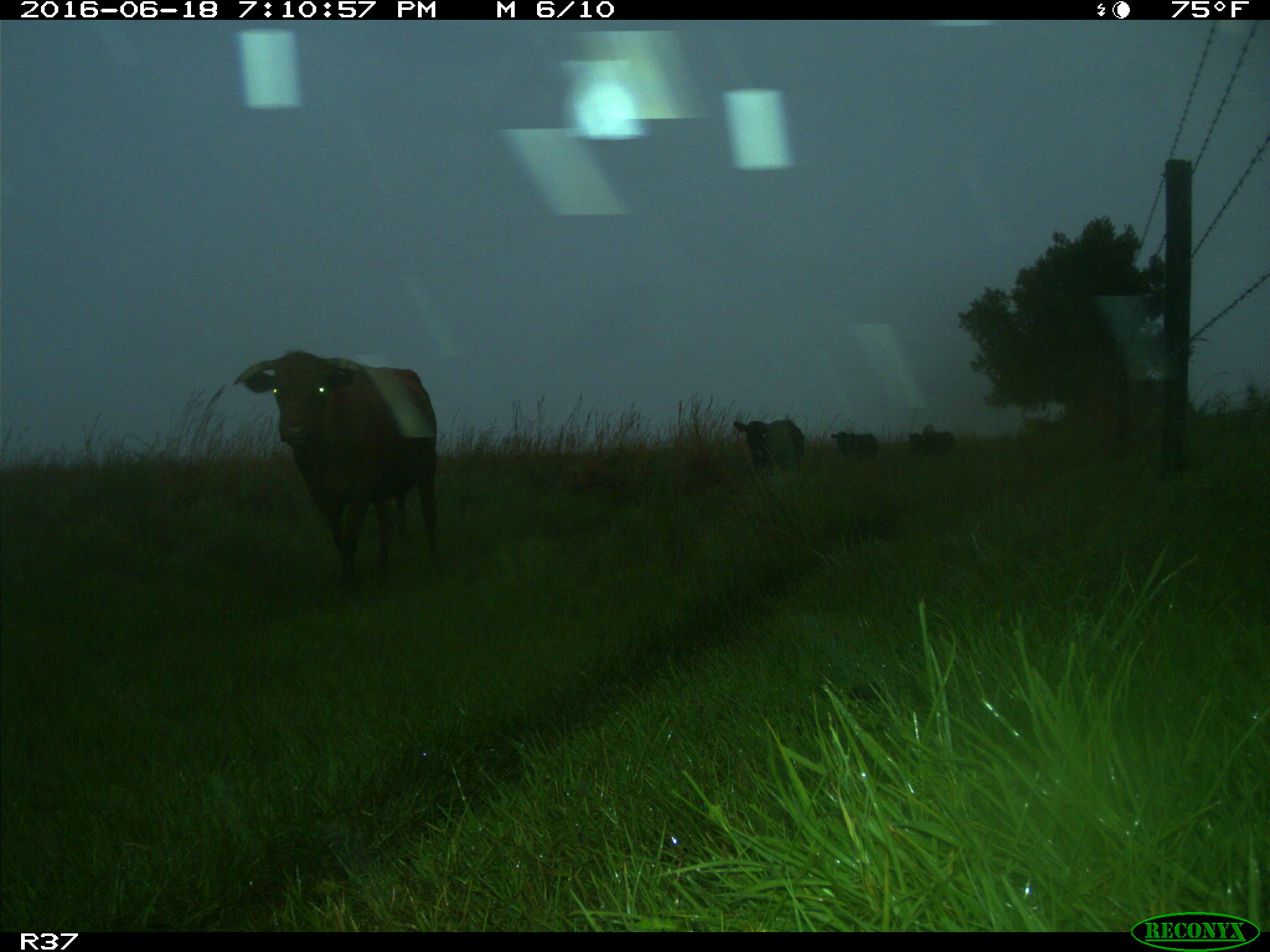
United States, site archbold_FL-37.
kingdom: Animalia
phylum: Chordata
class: Mammalia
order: Artiodactyla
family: Bovidae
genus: Bos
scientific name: Bos taurus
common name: domestic cow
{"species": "Bos taurus (domestic cow)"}